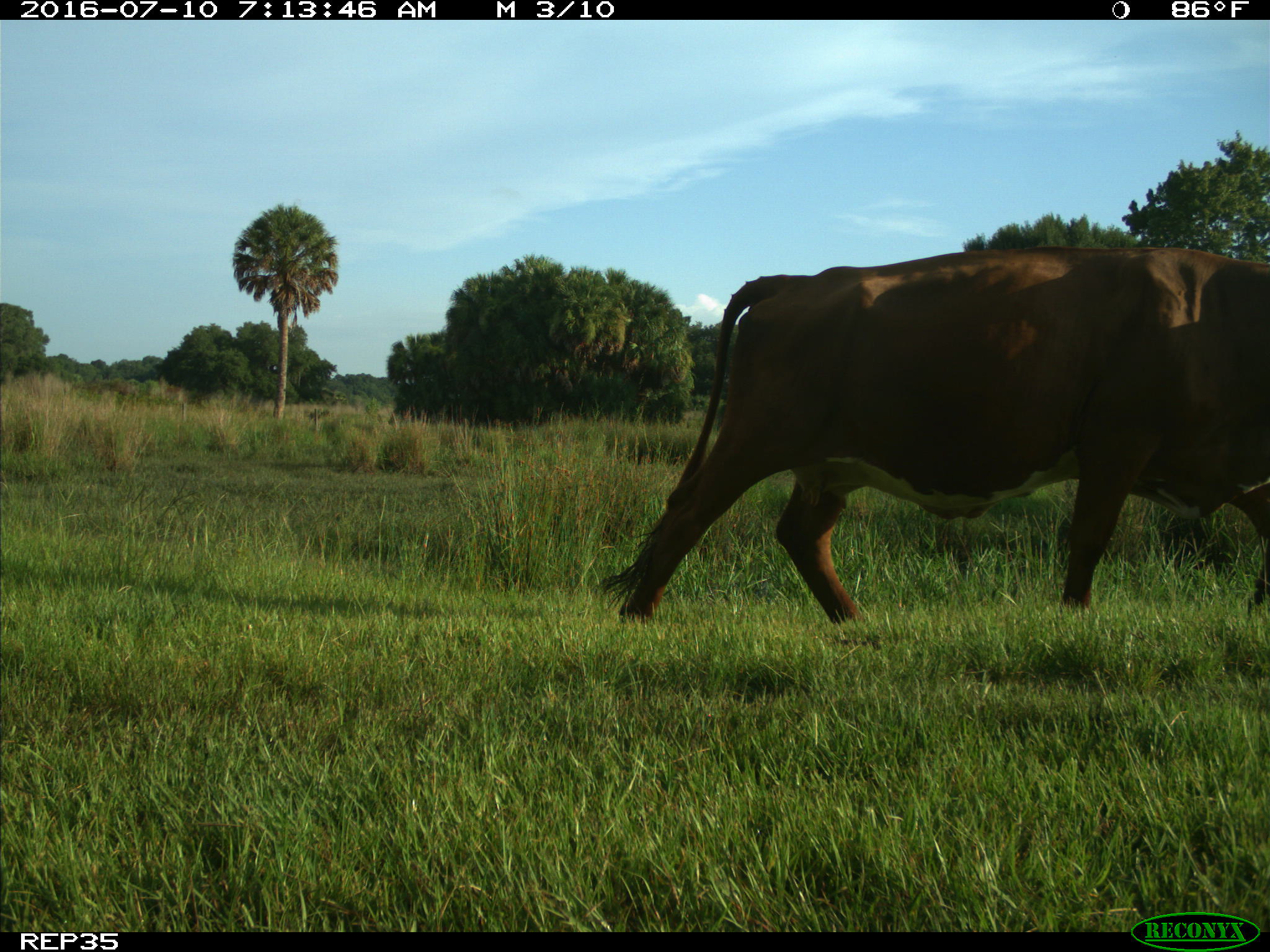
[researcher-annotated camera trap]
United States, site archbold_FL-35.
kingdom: Animalia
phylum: Chordata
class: Mammalia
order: Artiodactyla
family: Bovidae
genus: Bos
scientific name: Bos taurus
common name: domestic cow